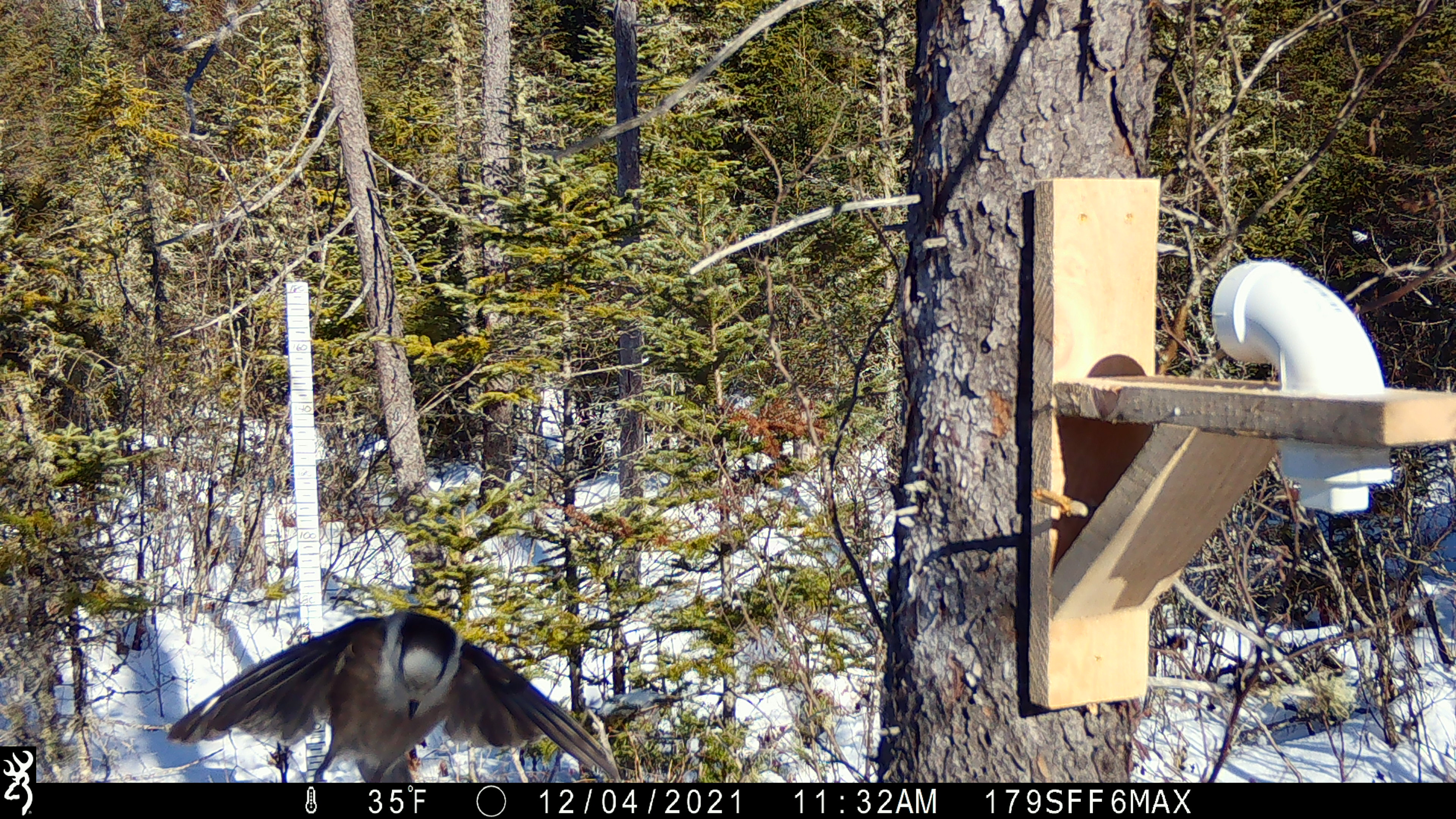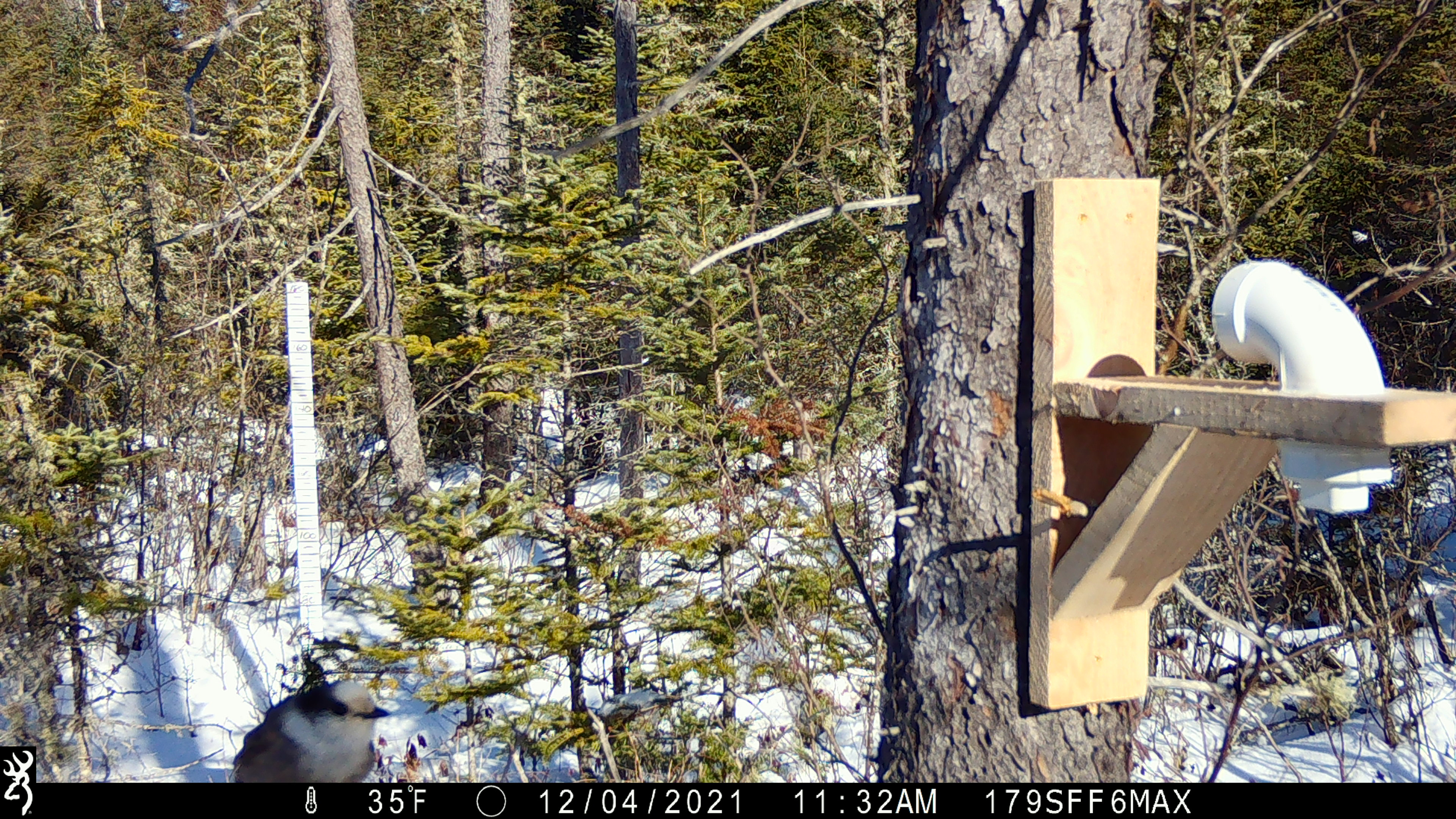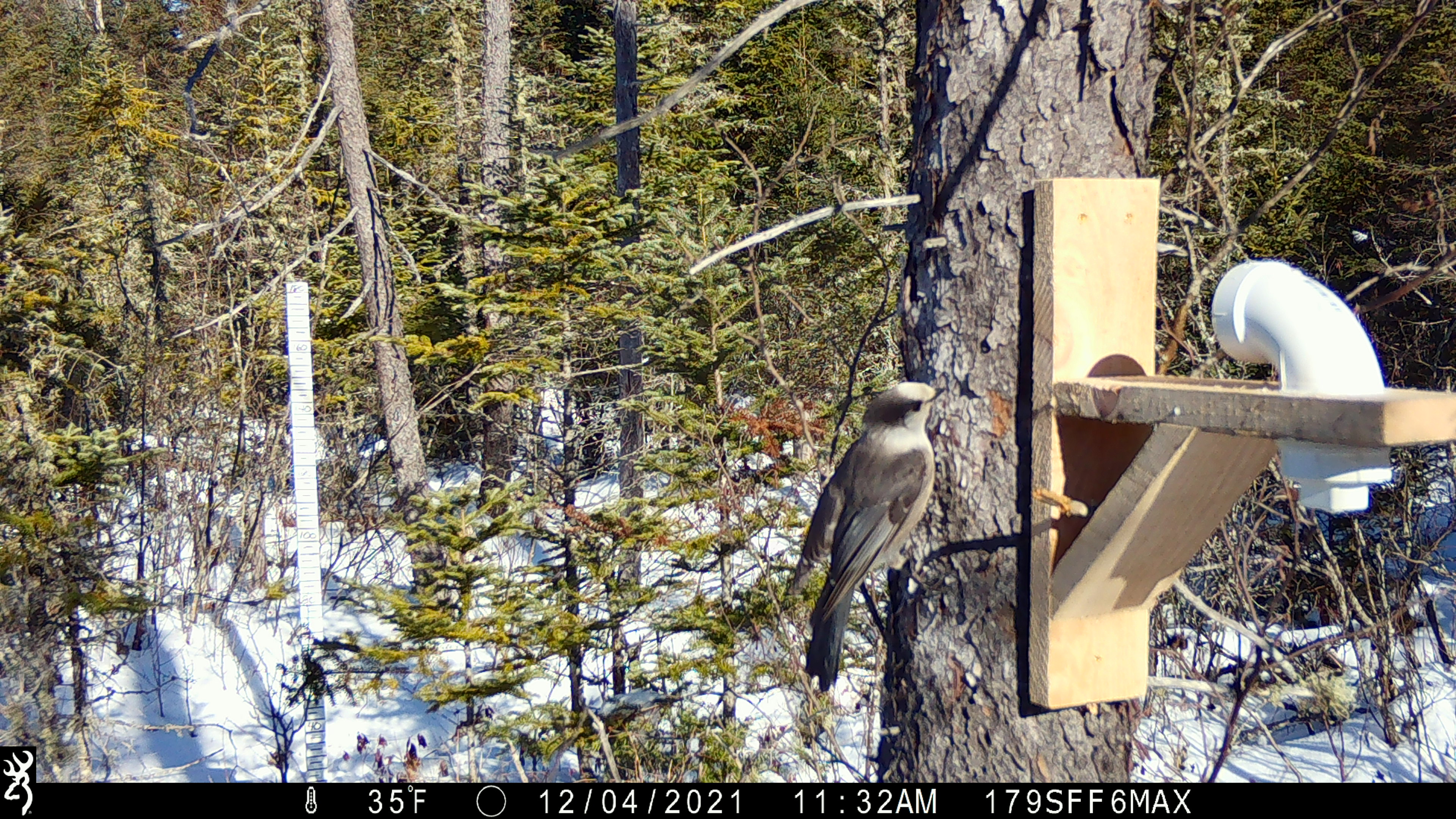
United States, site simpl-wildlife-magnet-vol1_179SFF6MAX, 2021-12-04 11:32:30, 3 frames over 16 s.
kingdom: Animalia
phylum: Chordata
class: Aves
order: Passeriformes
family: Corvidae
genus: Perisoreus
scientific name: Perisoreus canadensis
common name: canada jay